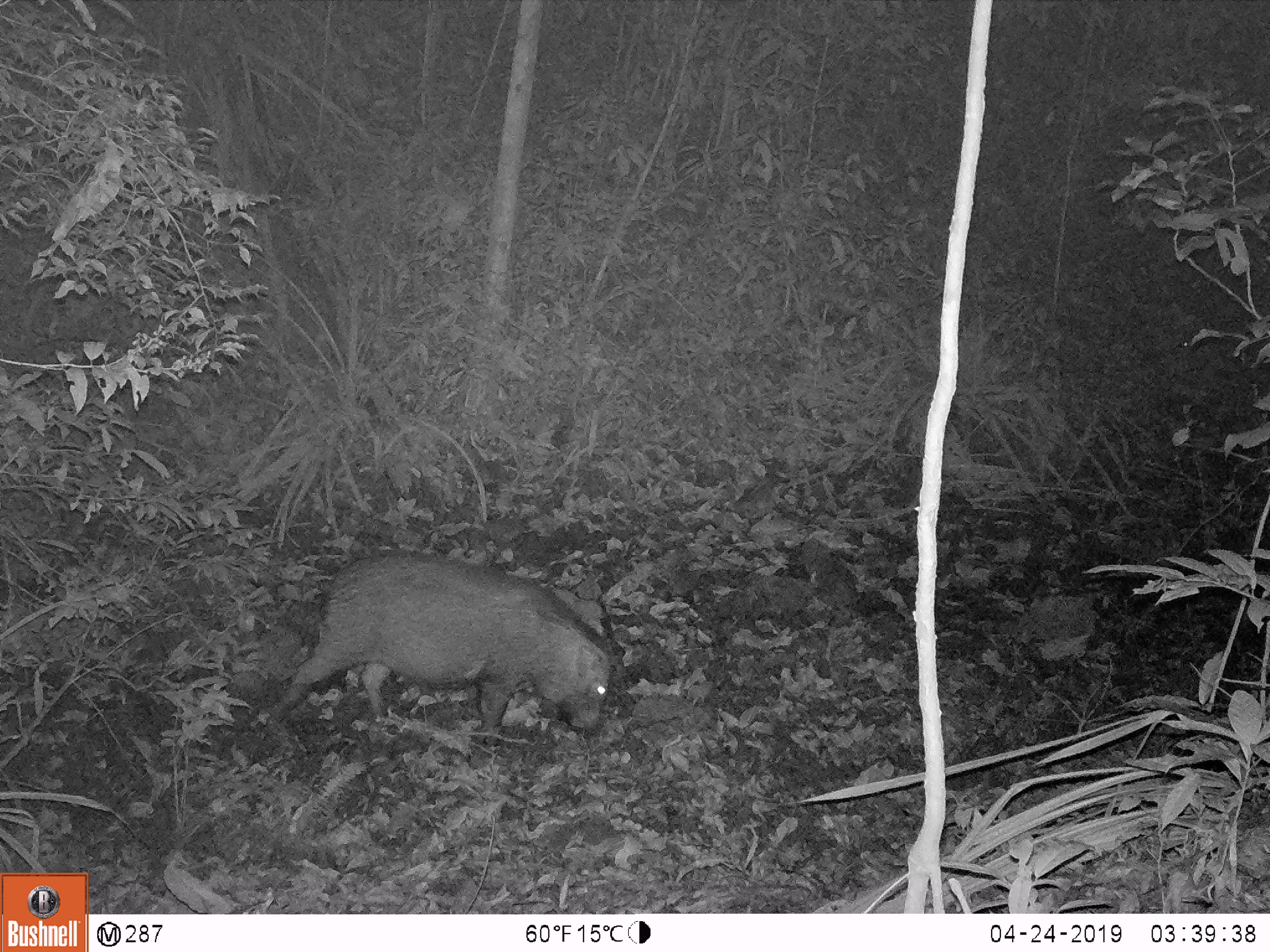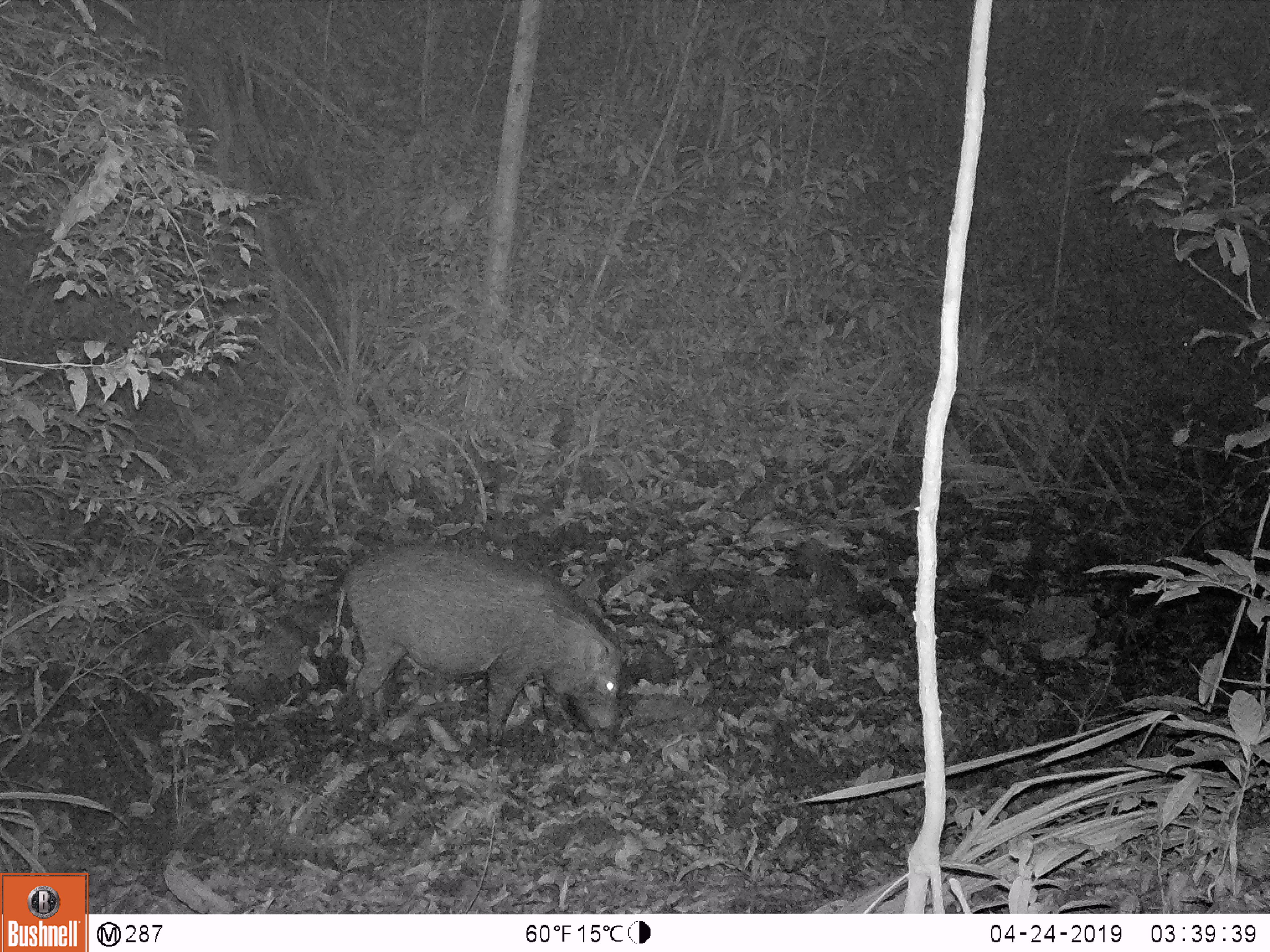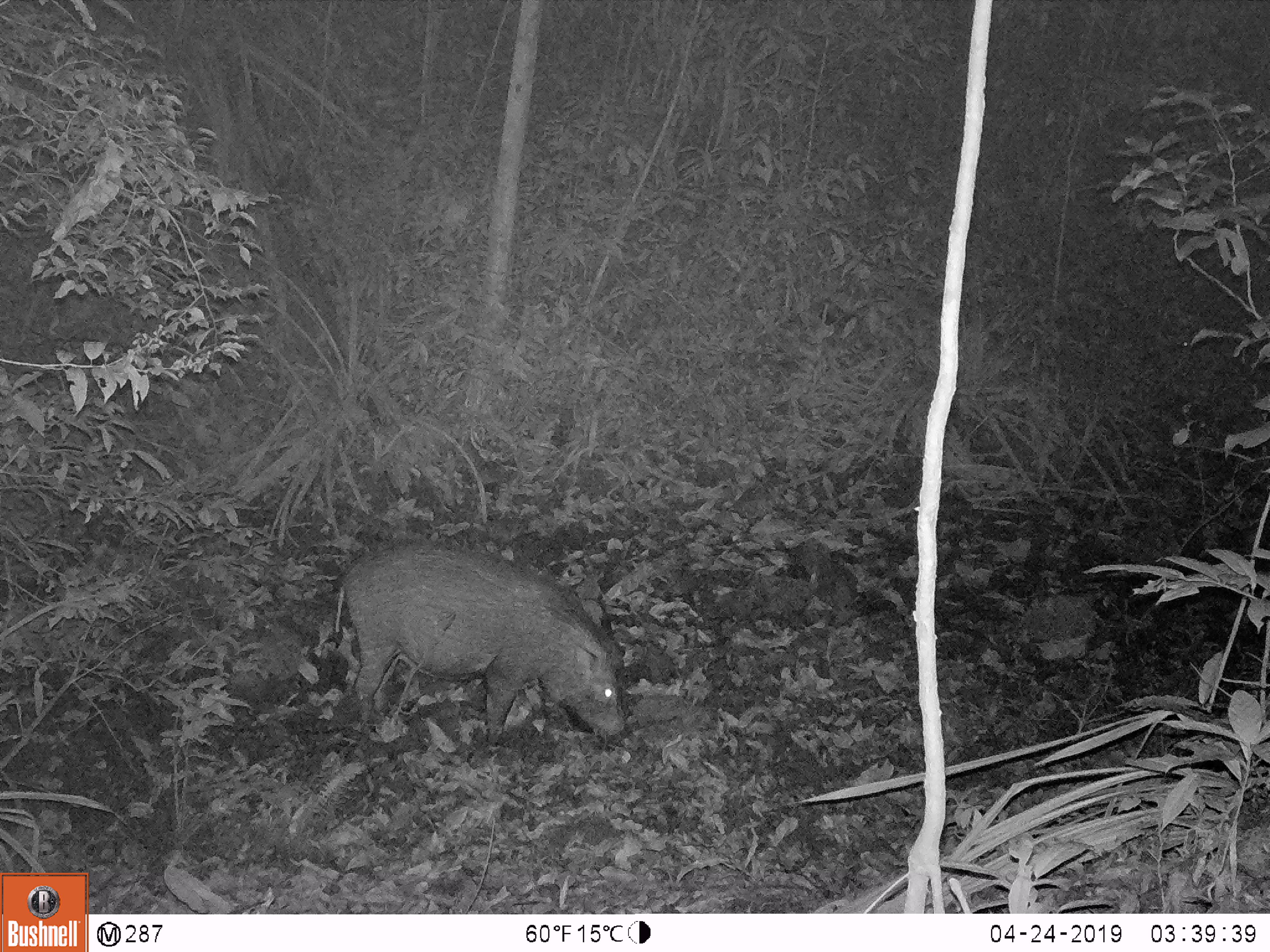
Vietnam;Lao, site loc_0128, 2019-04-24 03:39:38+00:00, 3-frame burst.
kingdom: Animalia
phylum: Chordata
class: Mammalia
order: Artiodactyla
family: Suidae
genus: Sus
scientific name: Sus scrofa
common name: eurasian wild pig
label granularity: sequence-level